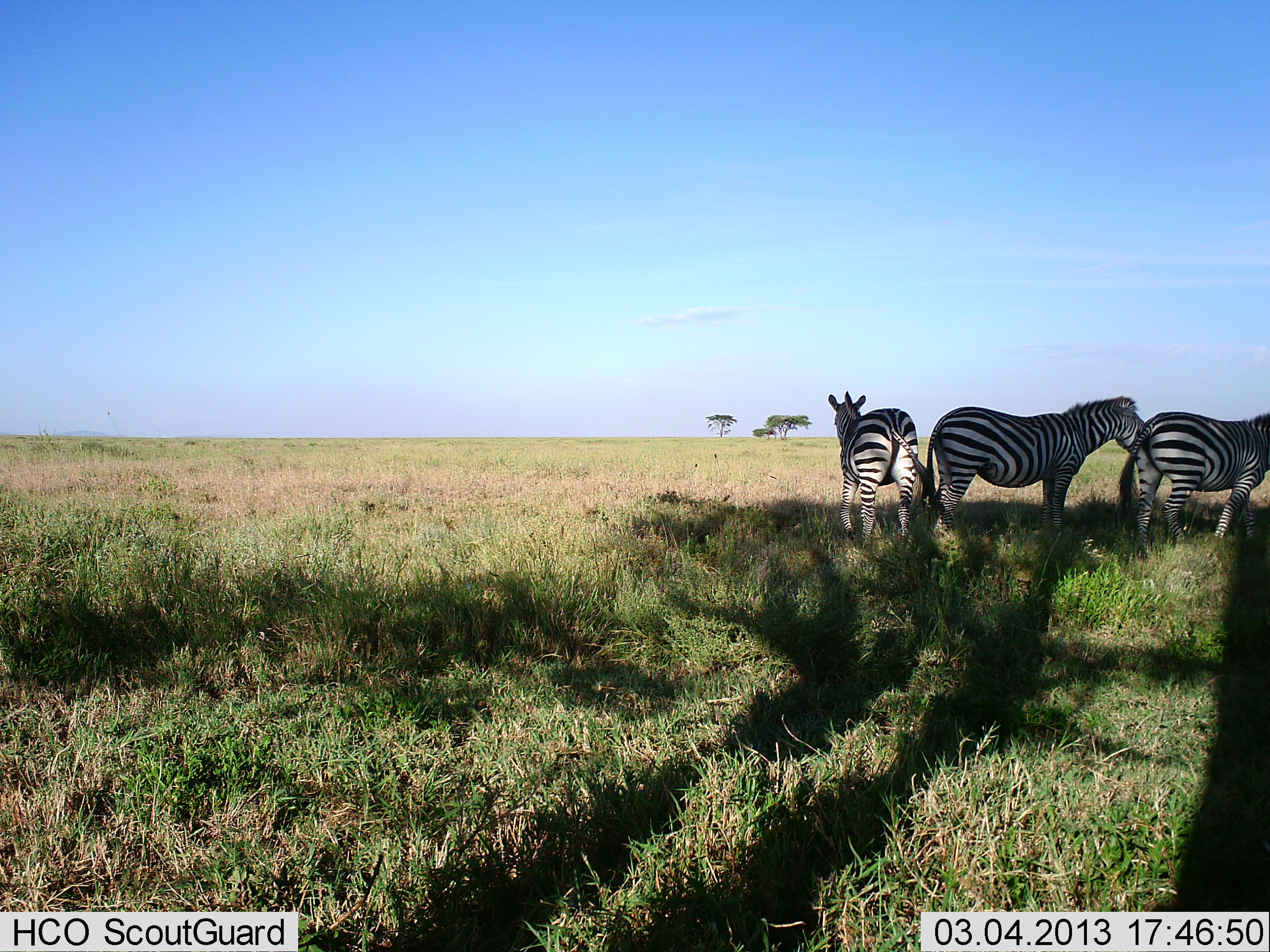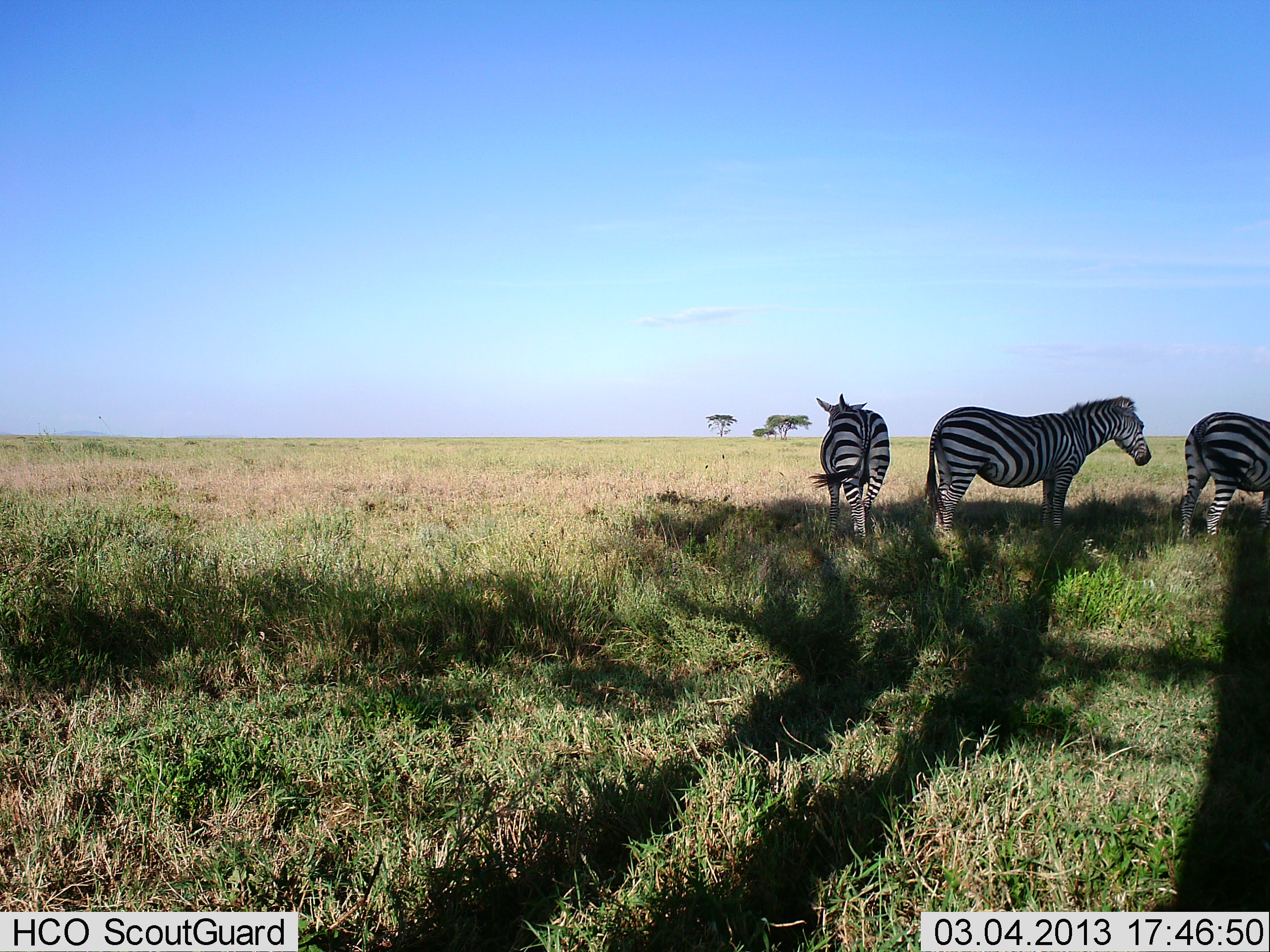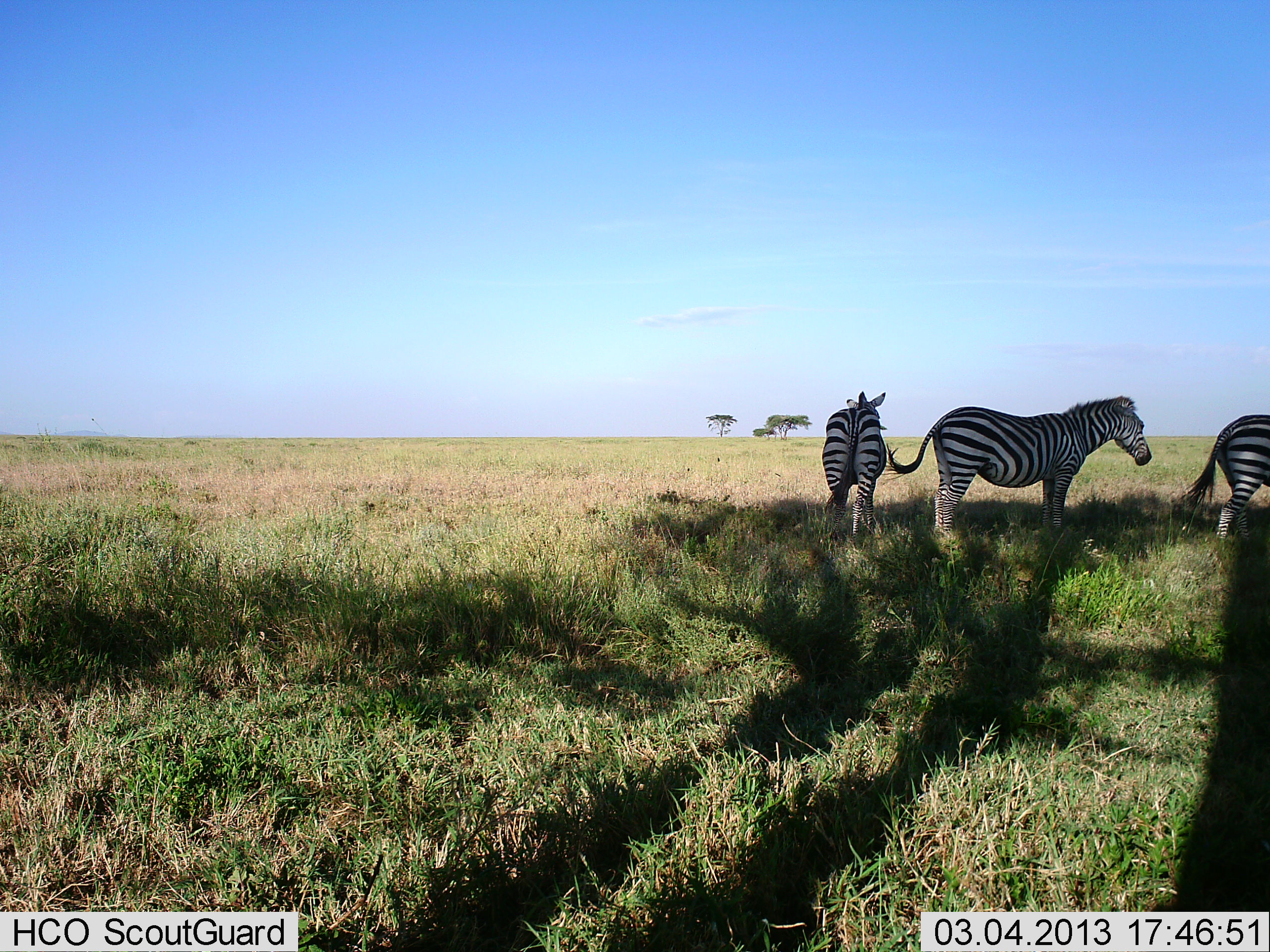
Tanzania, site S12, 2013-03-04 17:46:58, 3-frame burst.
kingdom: Animalia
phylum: Chordata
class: Mammalia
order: Perissodactyla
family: Equidae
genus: Equus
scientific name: Equus quagga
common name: plains zebra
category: zebra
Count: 3.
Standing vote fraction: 92%.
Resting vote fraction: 2%.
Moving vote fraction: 67%.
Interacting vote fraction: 2%.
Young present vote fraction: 0%.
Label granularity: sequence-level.